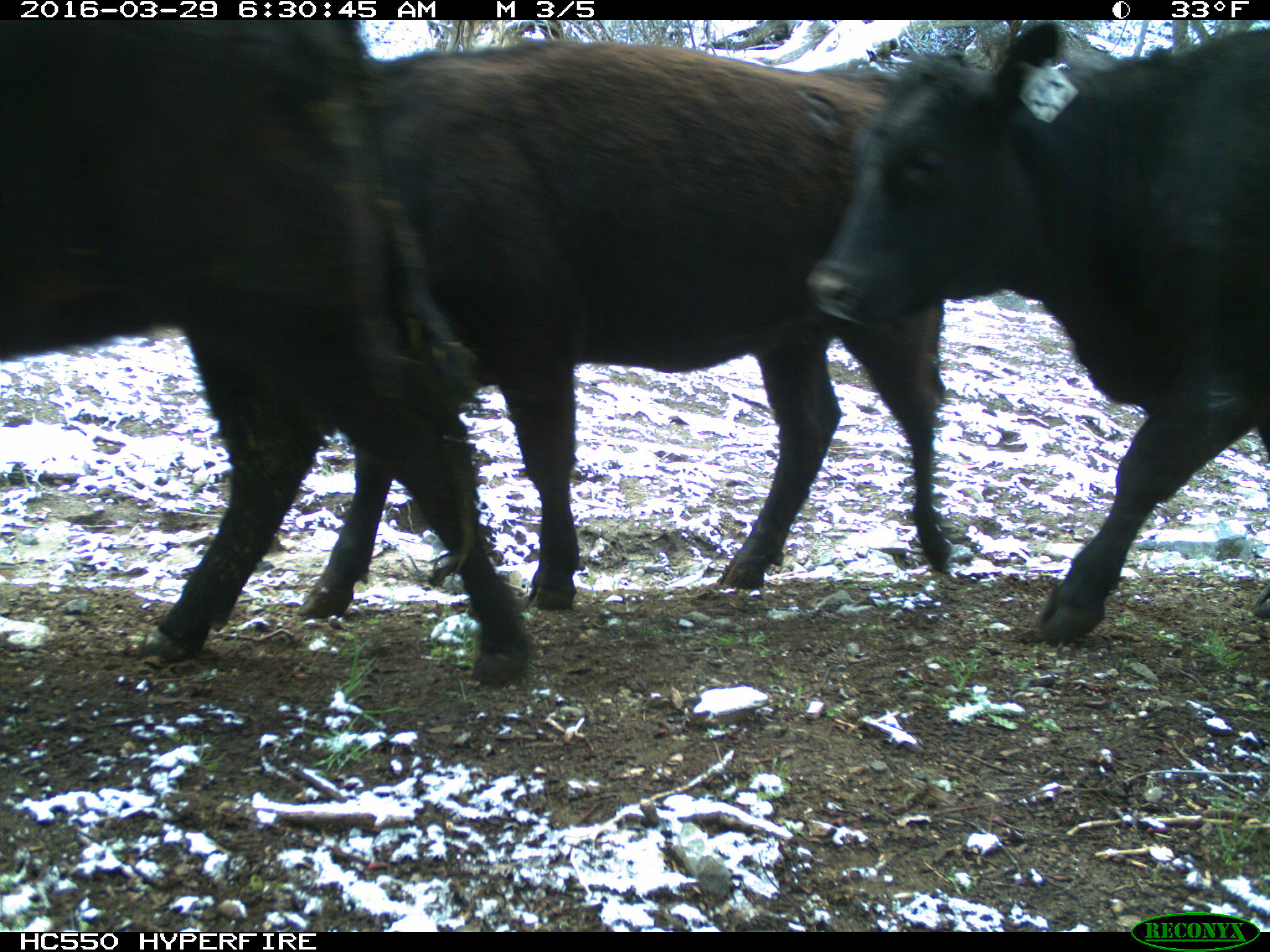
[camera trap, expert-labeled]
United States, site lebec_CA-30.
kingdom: Animalia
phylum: Chordata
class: Mammalia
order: Artiodactyla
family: Bovidae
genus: Bos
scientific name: Bos taurus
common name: domestic cow